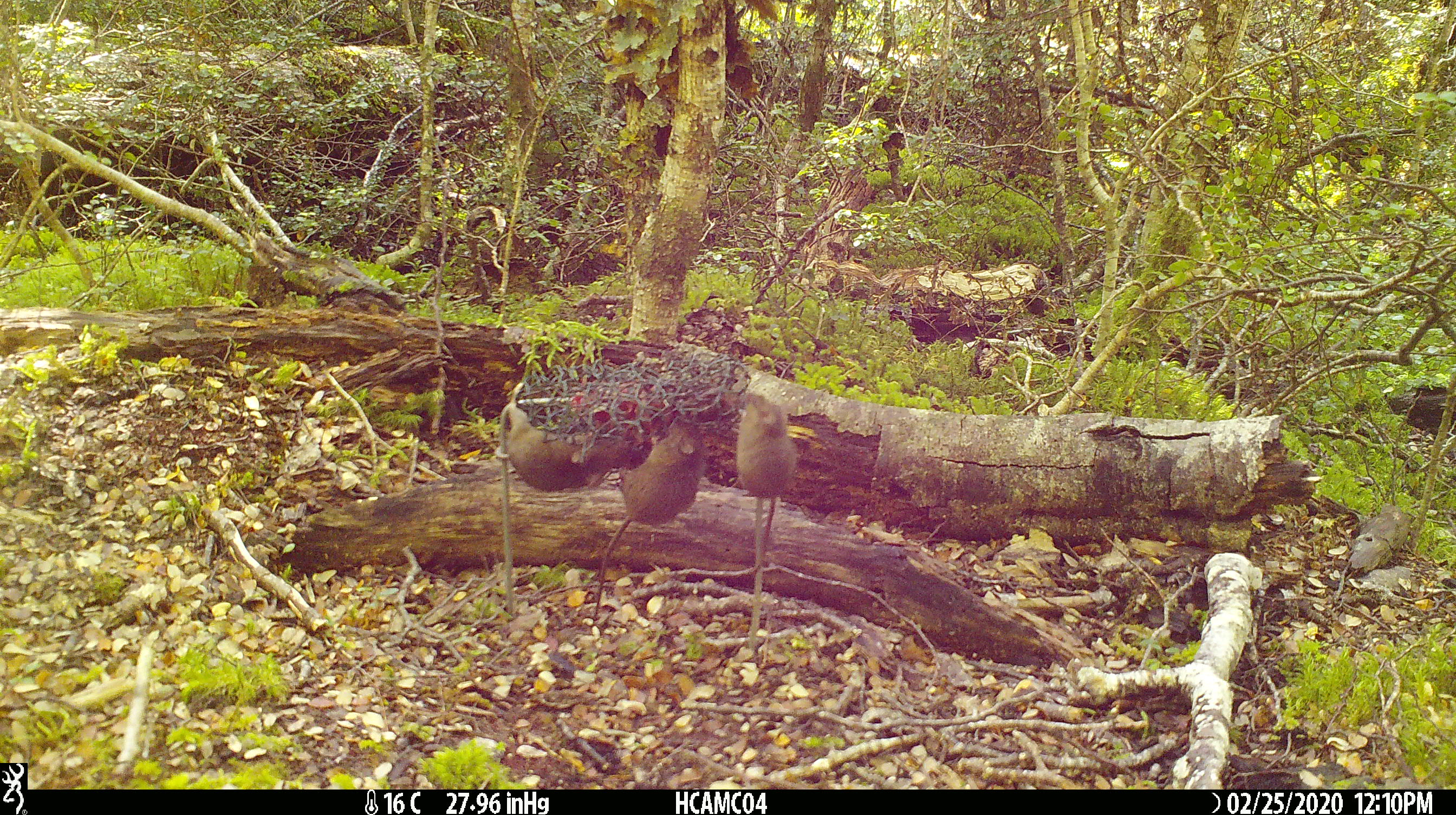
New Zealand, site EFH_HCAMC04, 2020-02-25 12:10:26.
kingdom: Animalia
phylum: Chordata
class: Mammalia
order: Rodentia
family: Muridae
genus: Mus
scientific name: Mus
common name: mouse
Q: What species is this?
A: Mouse (Mus).